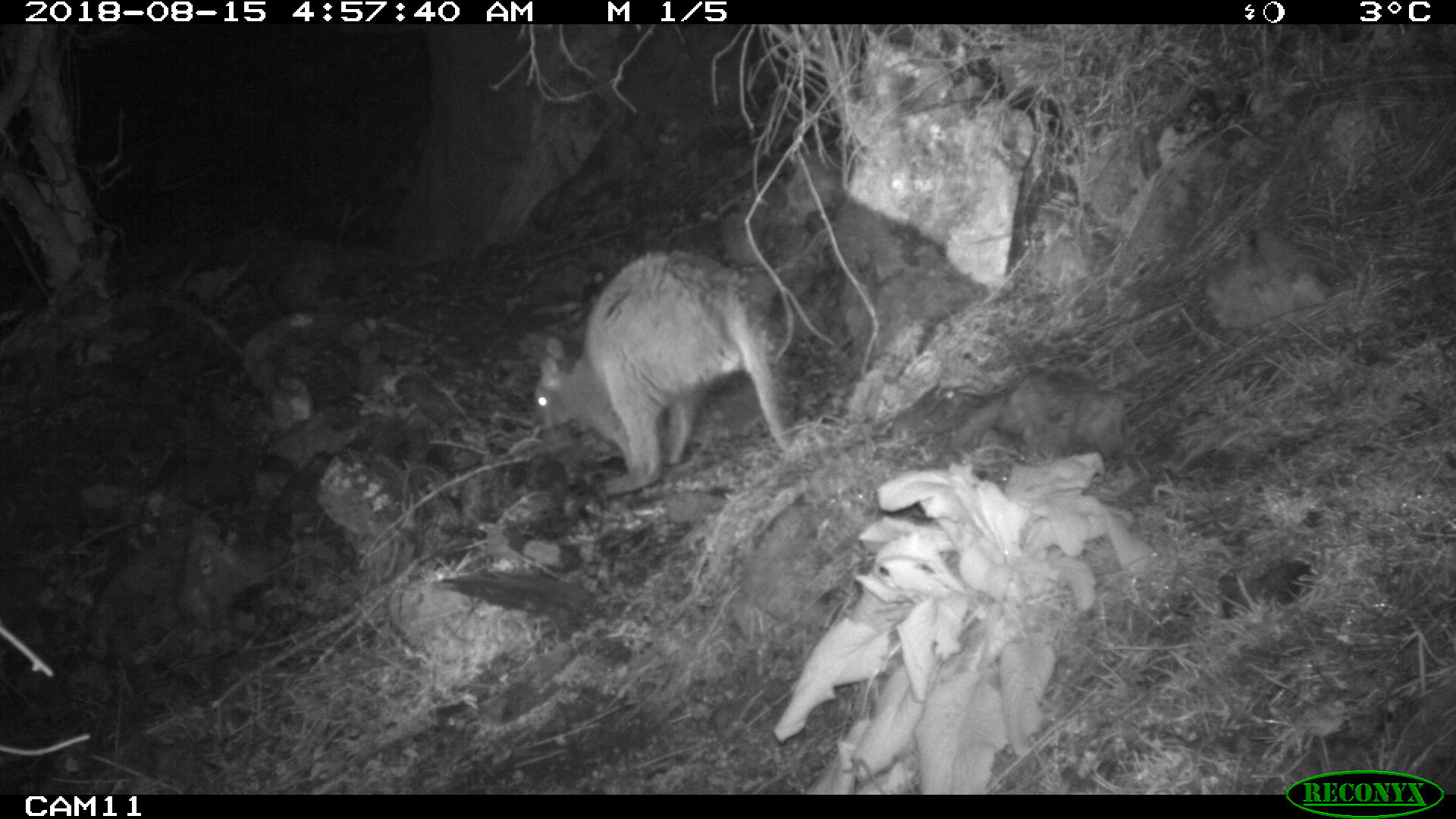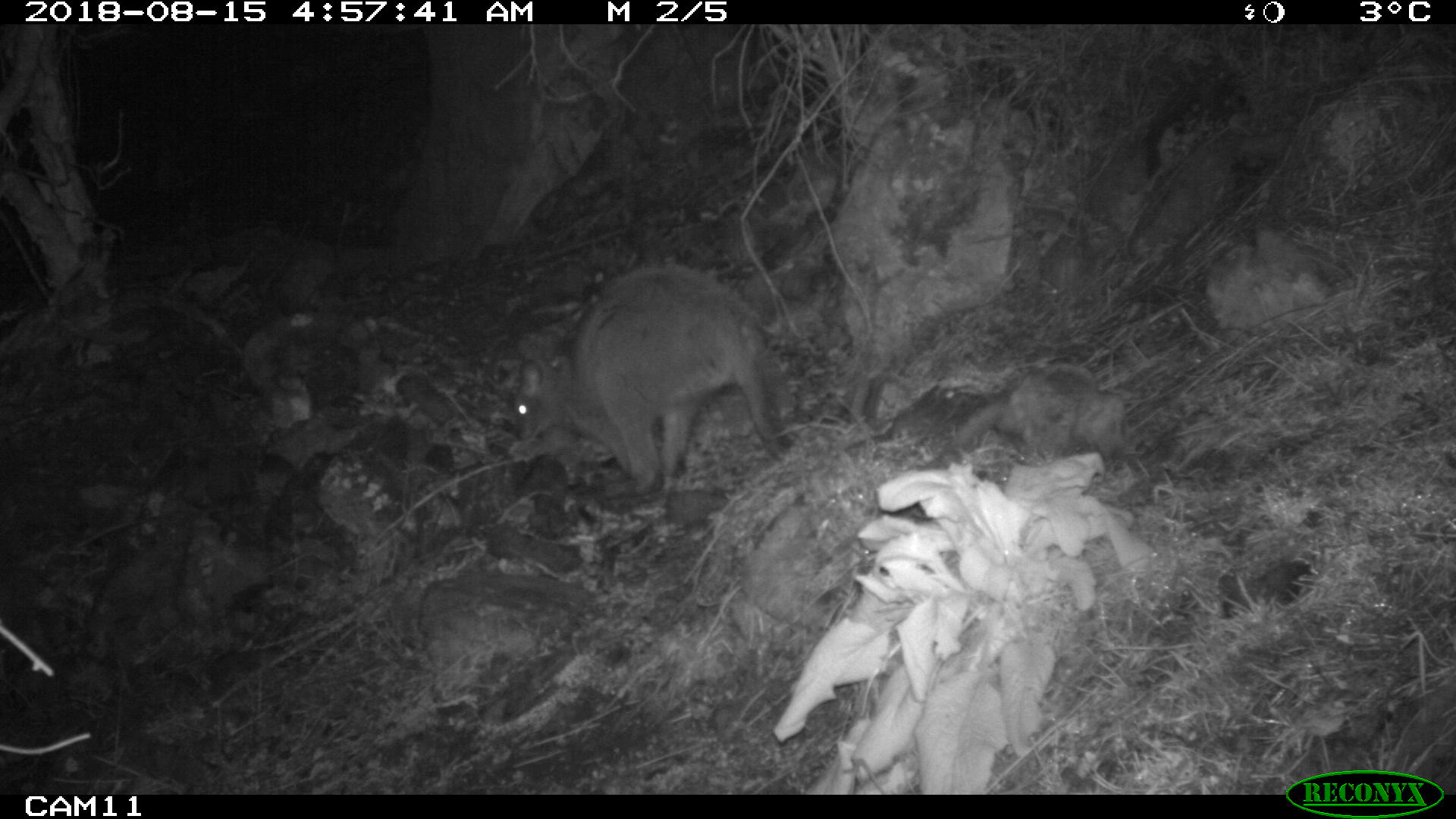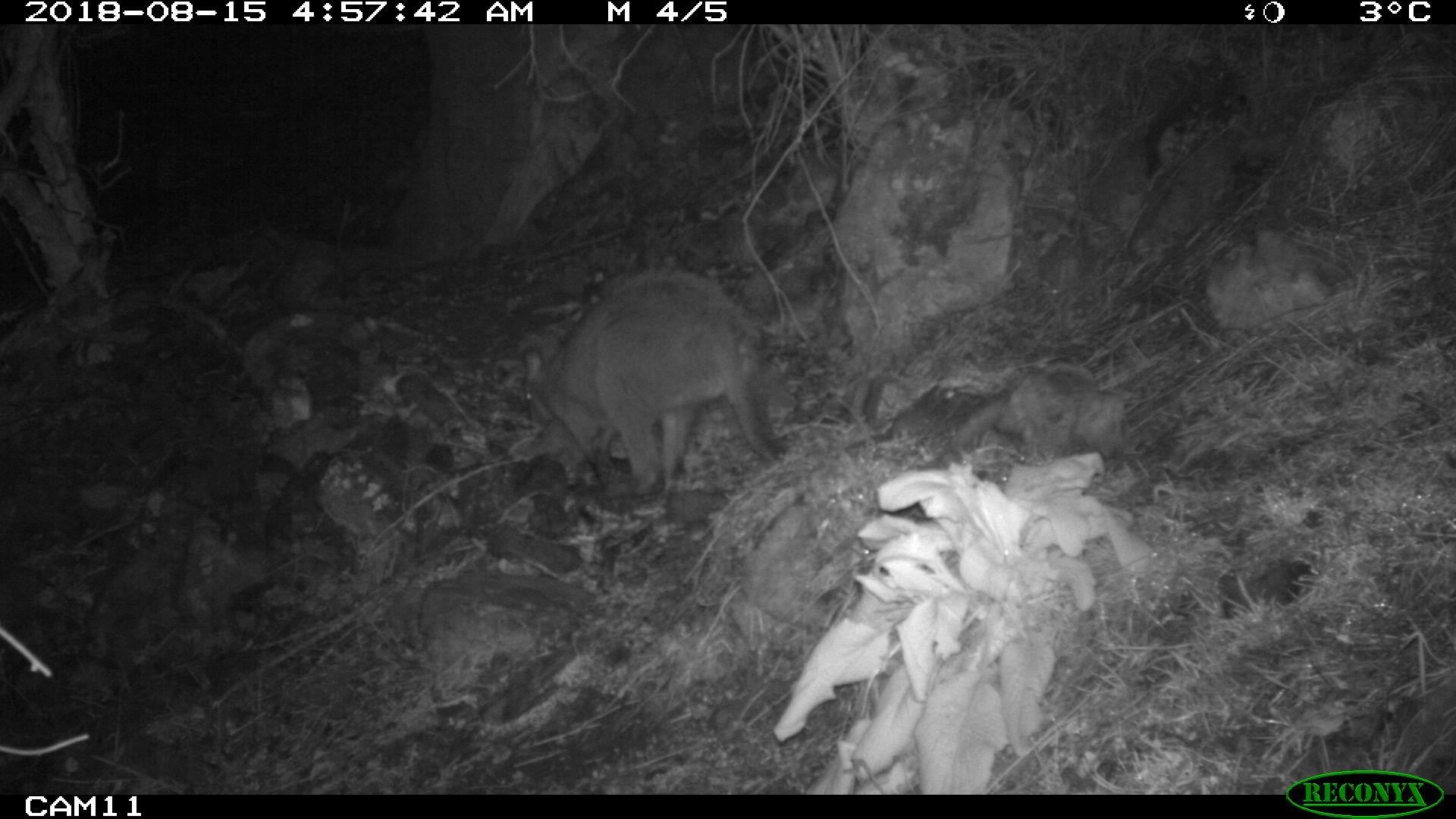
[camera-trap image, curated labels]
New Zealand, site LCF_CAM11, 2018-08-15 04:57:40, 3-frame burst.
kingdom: Animalia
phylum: Chordata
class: Mammalia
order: Diprotodontia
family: Macropodidae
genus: Notamacropus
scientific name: Notamacropus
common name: wallaby